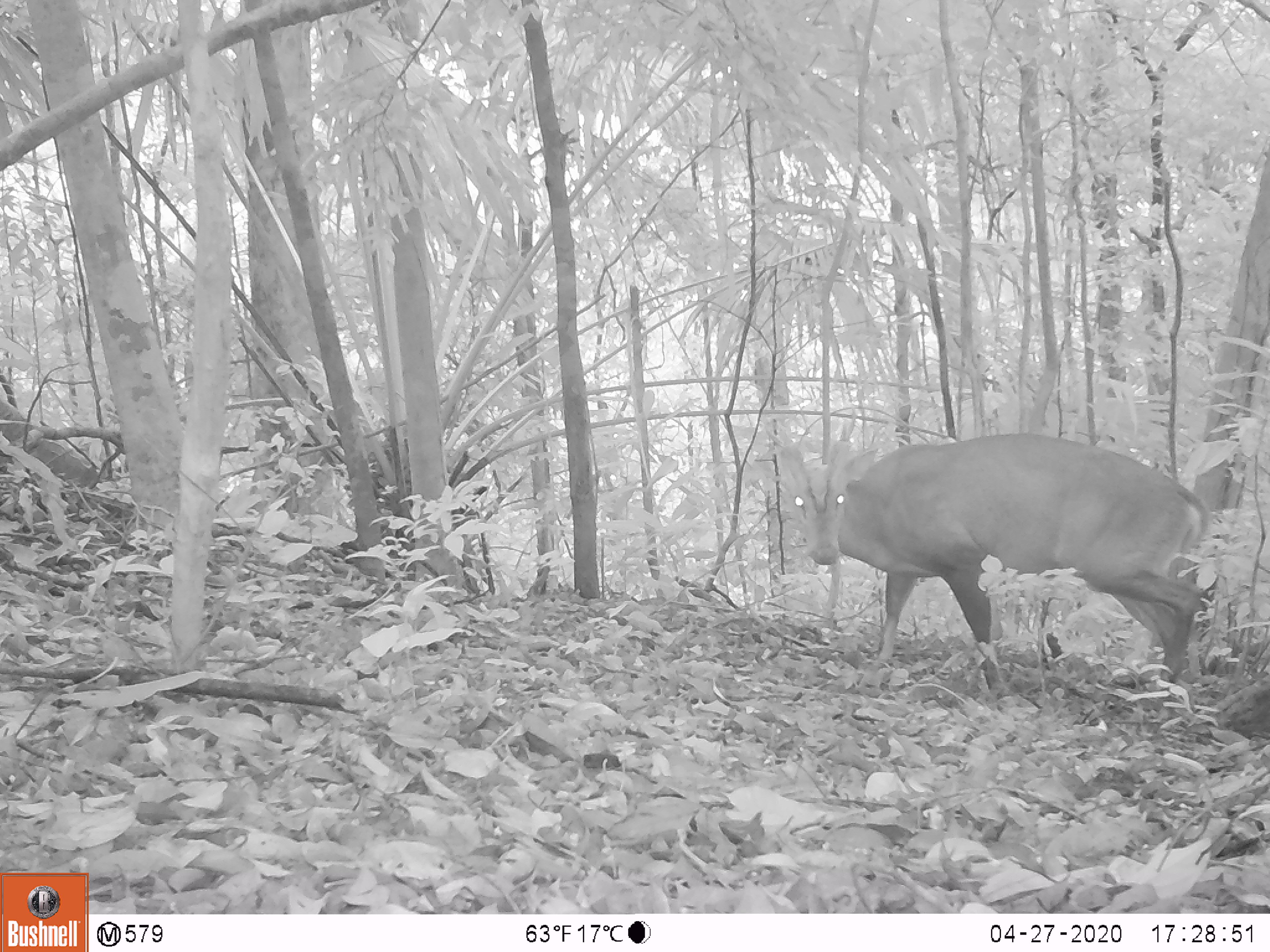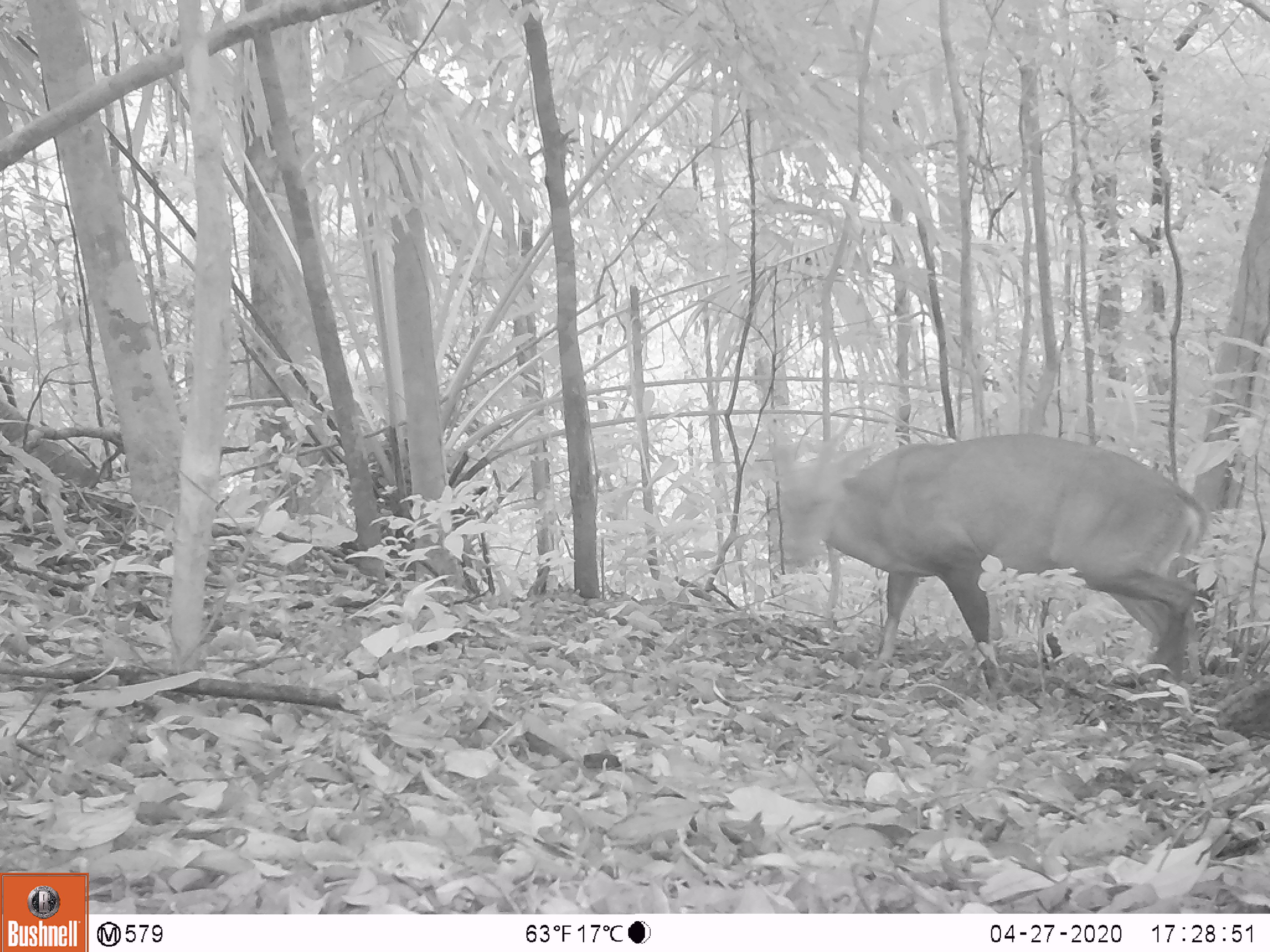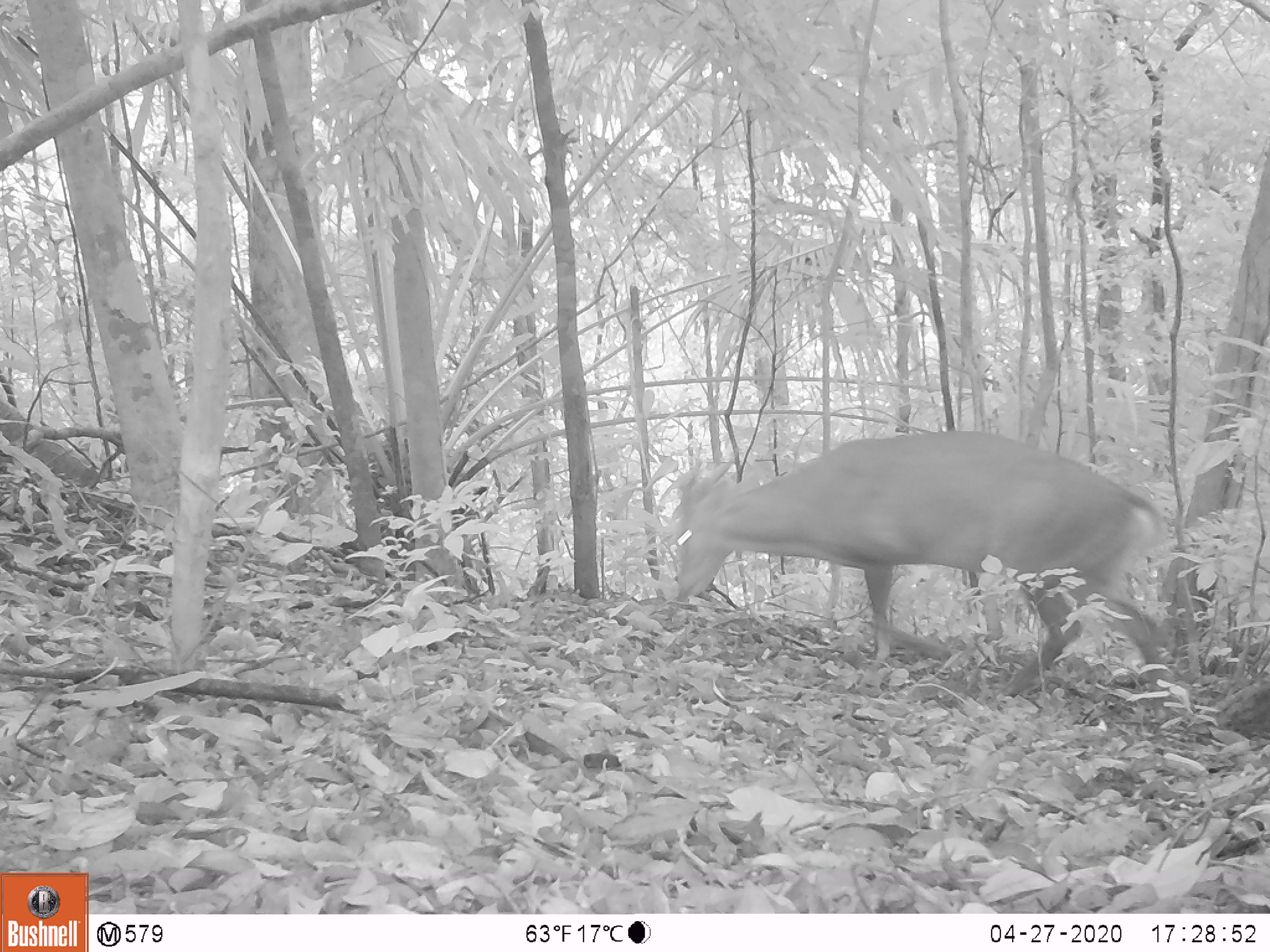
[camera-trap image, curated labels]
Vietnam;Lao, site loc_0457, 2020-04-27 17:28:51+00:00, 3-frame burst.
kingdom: Animalia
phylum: Chordata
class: Mammalia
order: Artiodactyla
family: Cervidae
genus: Muntiacus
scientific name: Muntiacus vuquangensis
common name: large-antlered muntjac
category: large antlered muntjac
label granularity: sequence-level